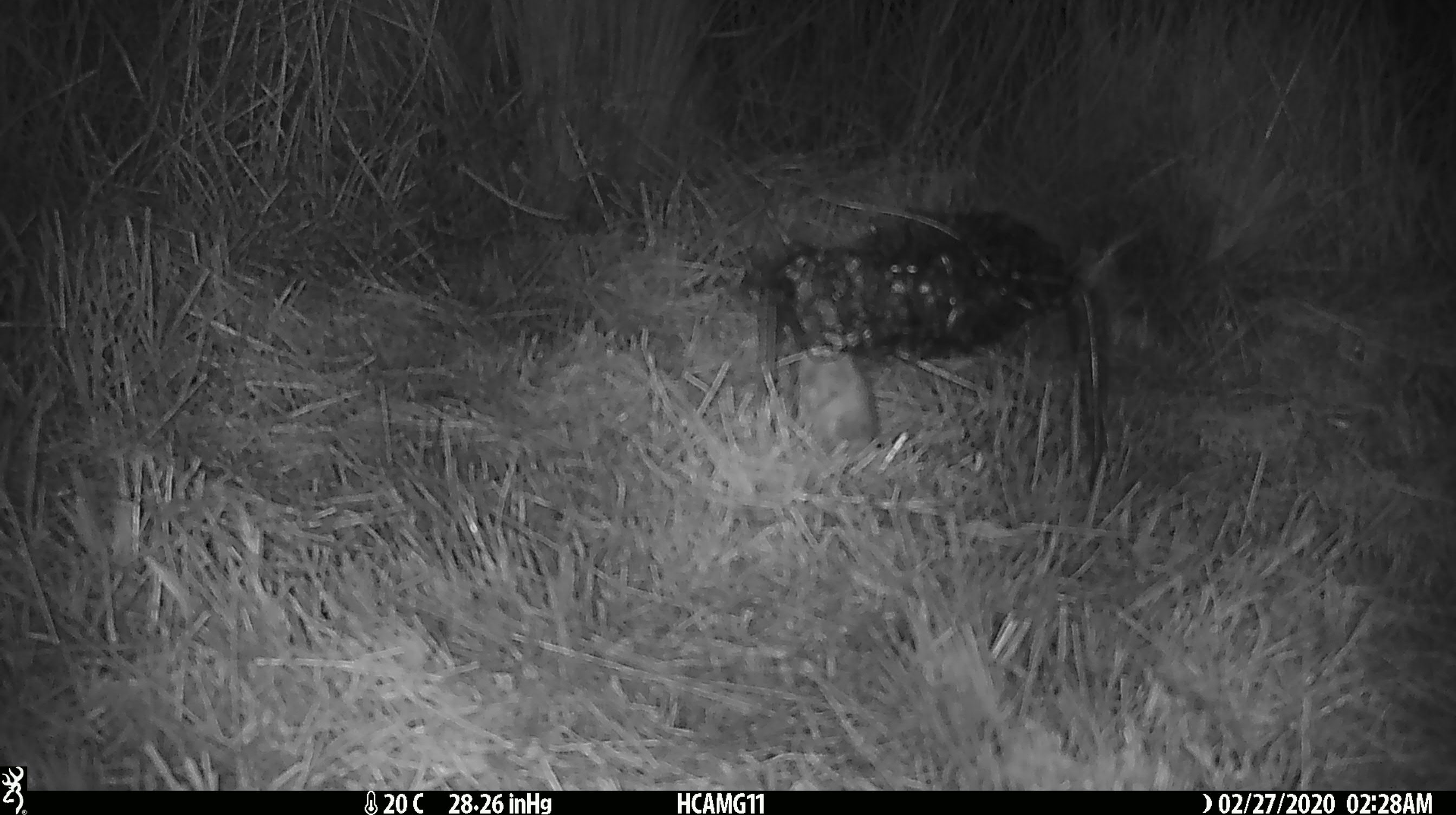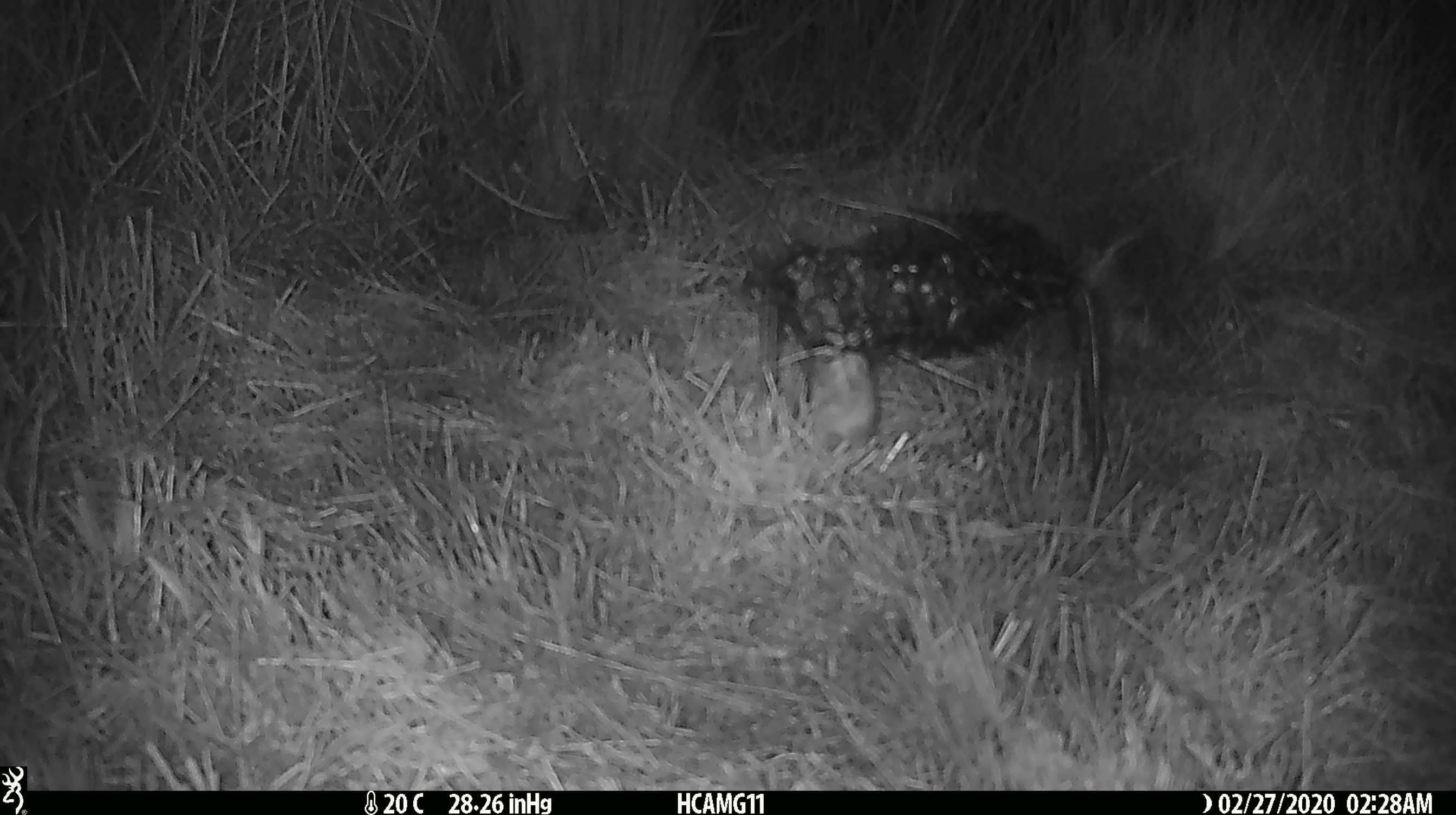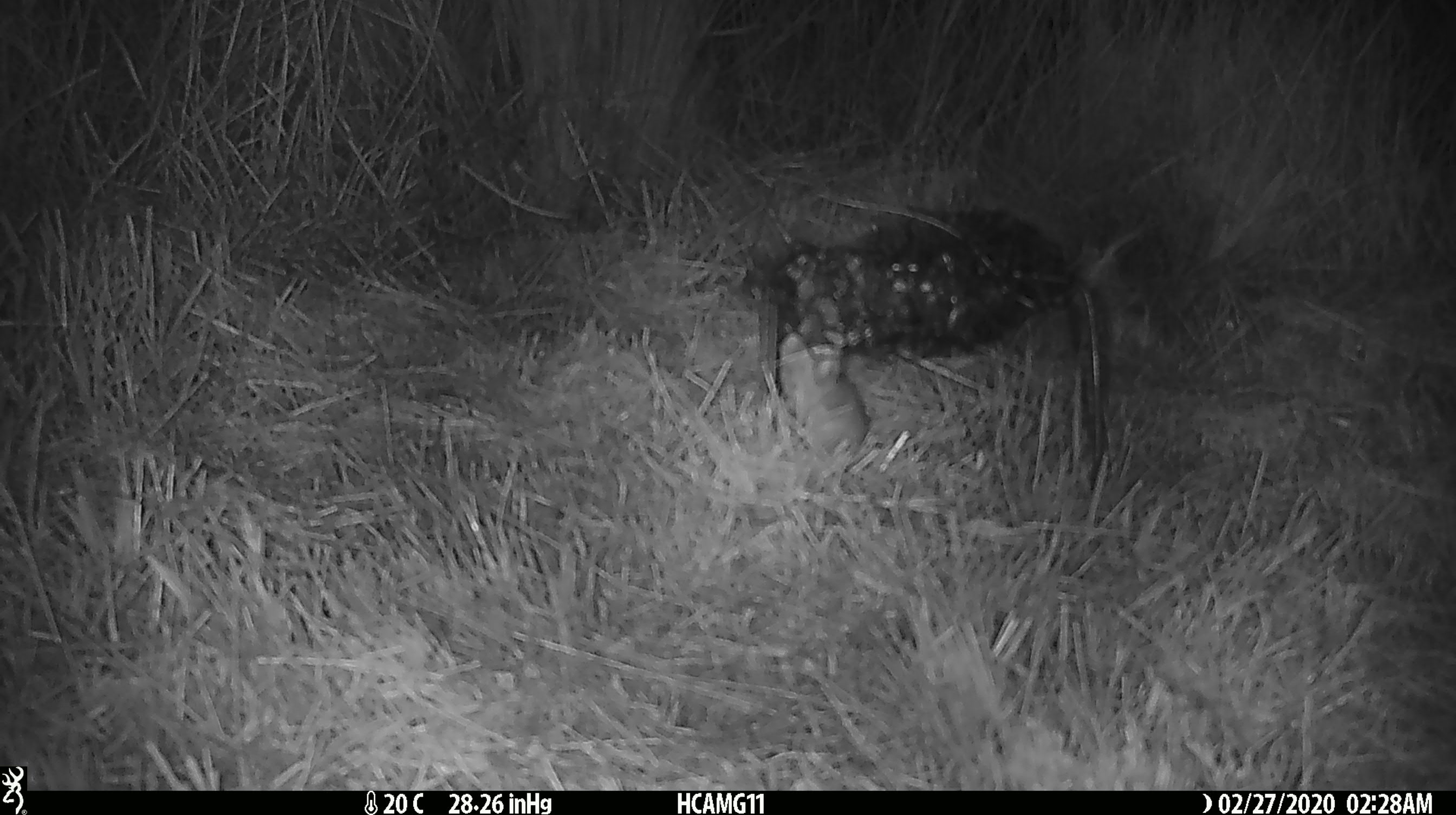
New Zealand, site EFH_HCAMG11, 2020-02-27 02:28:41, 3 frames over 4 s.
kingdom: Animalia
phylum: Chordata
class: Mammalia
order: Rodentia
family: Muridae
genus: Mus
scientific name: Mus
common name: mouse